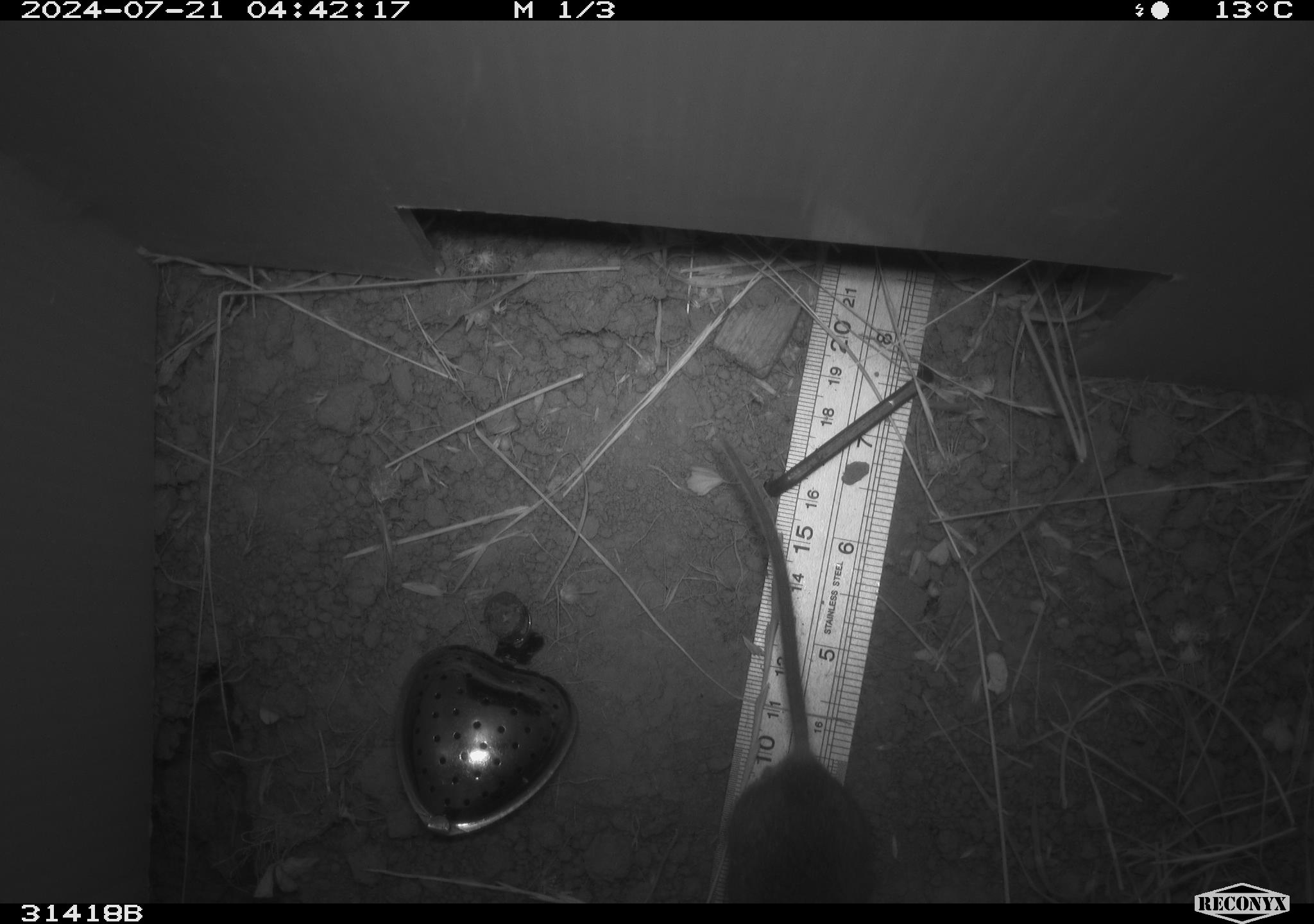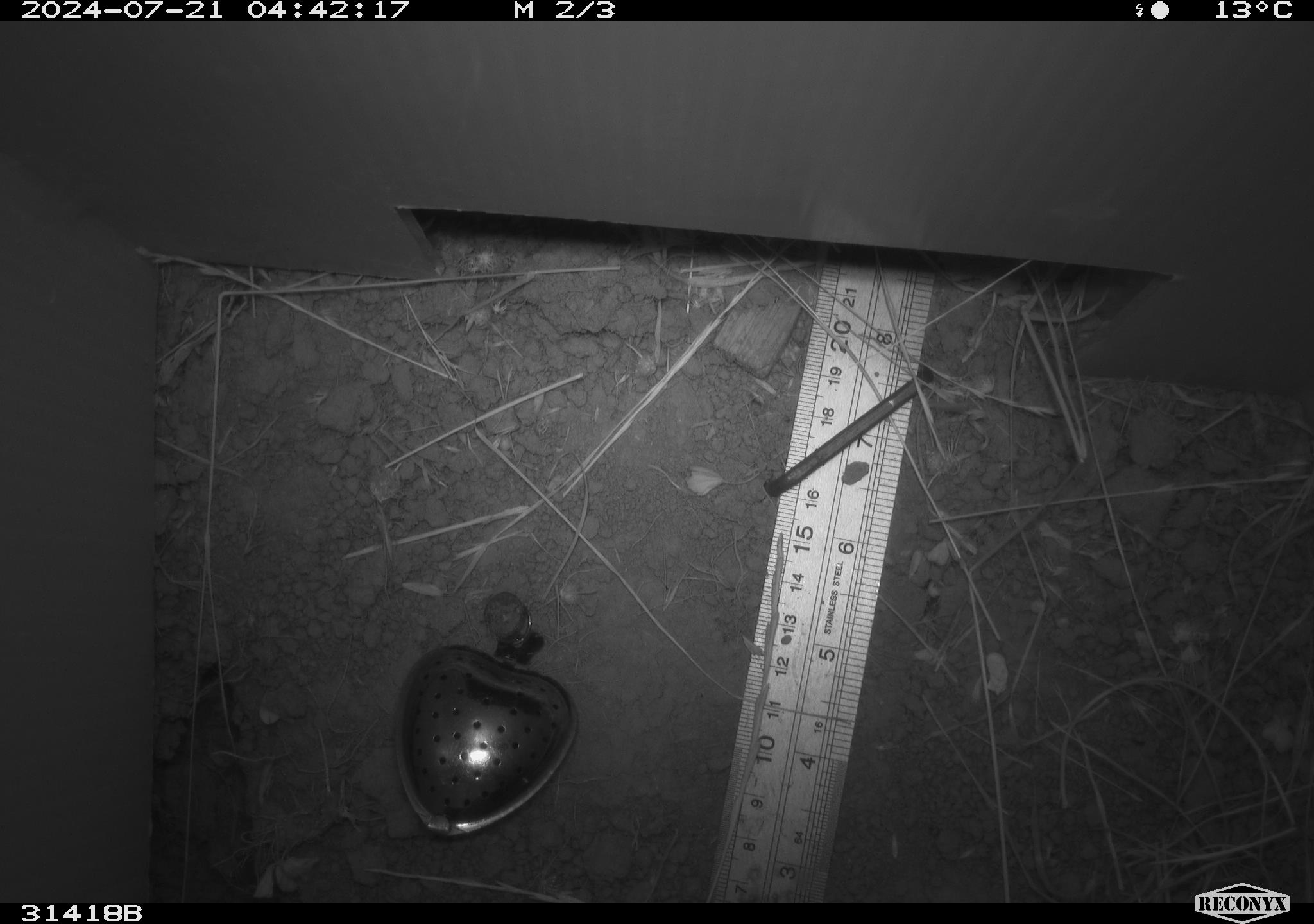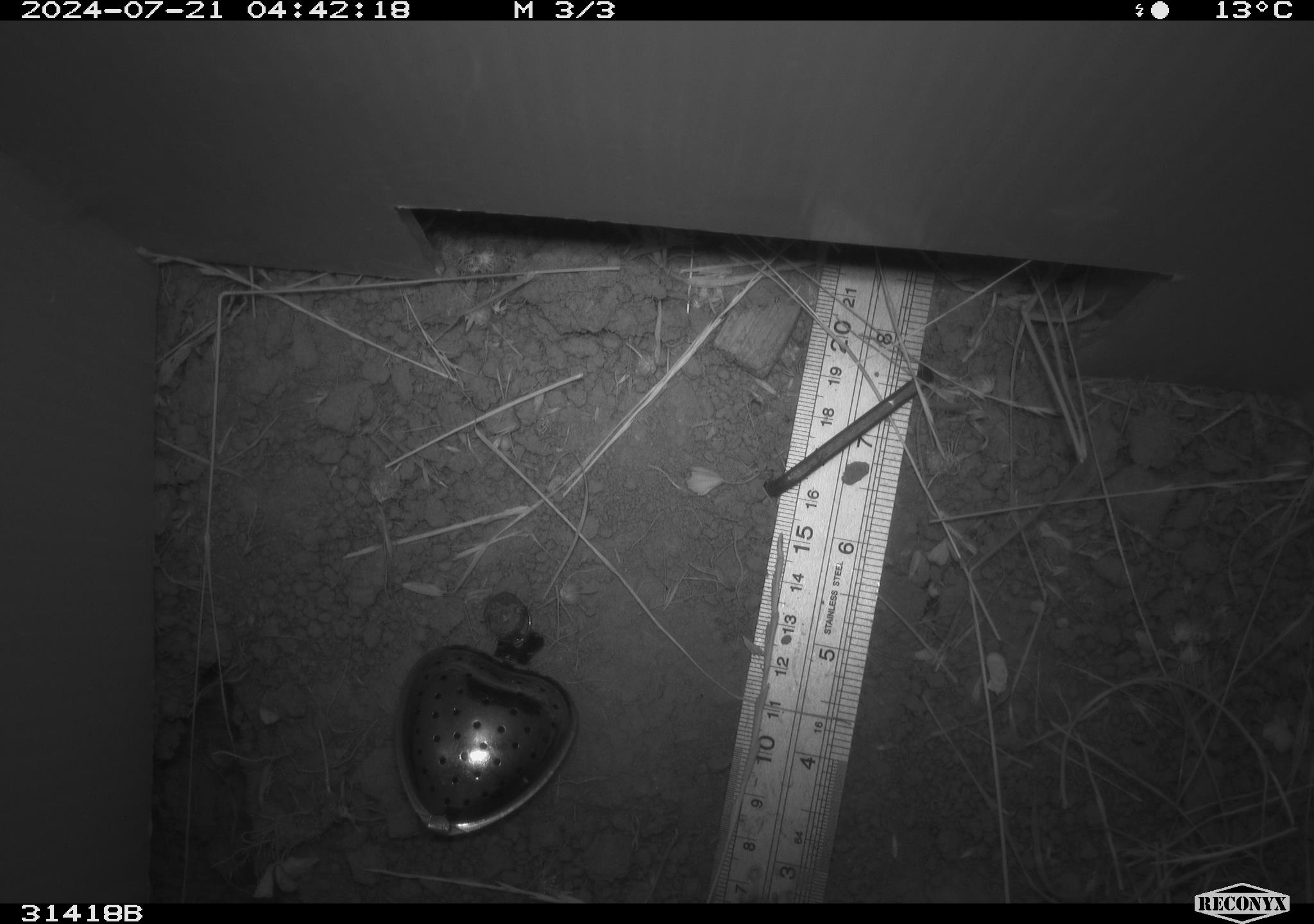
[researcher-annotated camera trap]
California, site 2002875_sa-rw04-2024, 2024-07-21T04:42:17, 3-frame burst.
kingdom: Animalia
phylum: Chordata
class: Mammalia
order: Rodentia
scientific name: Rodentia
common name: rodent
Rodent (Rodentia).